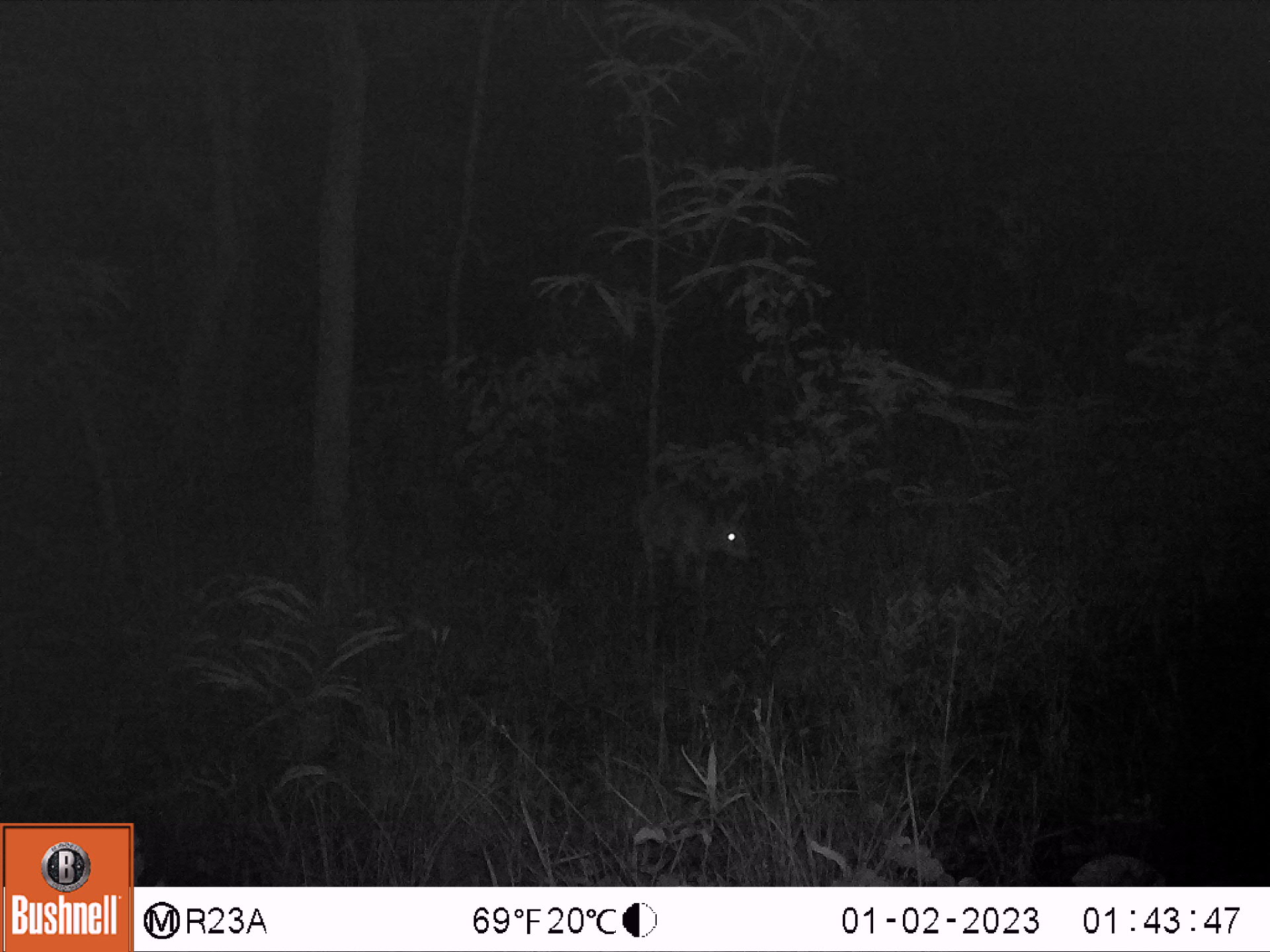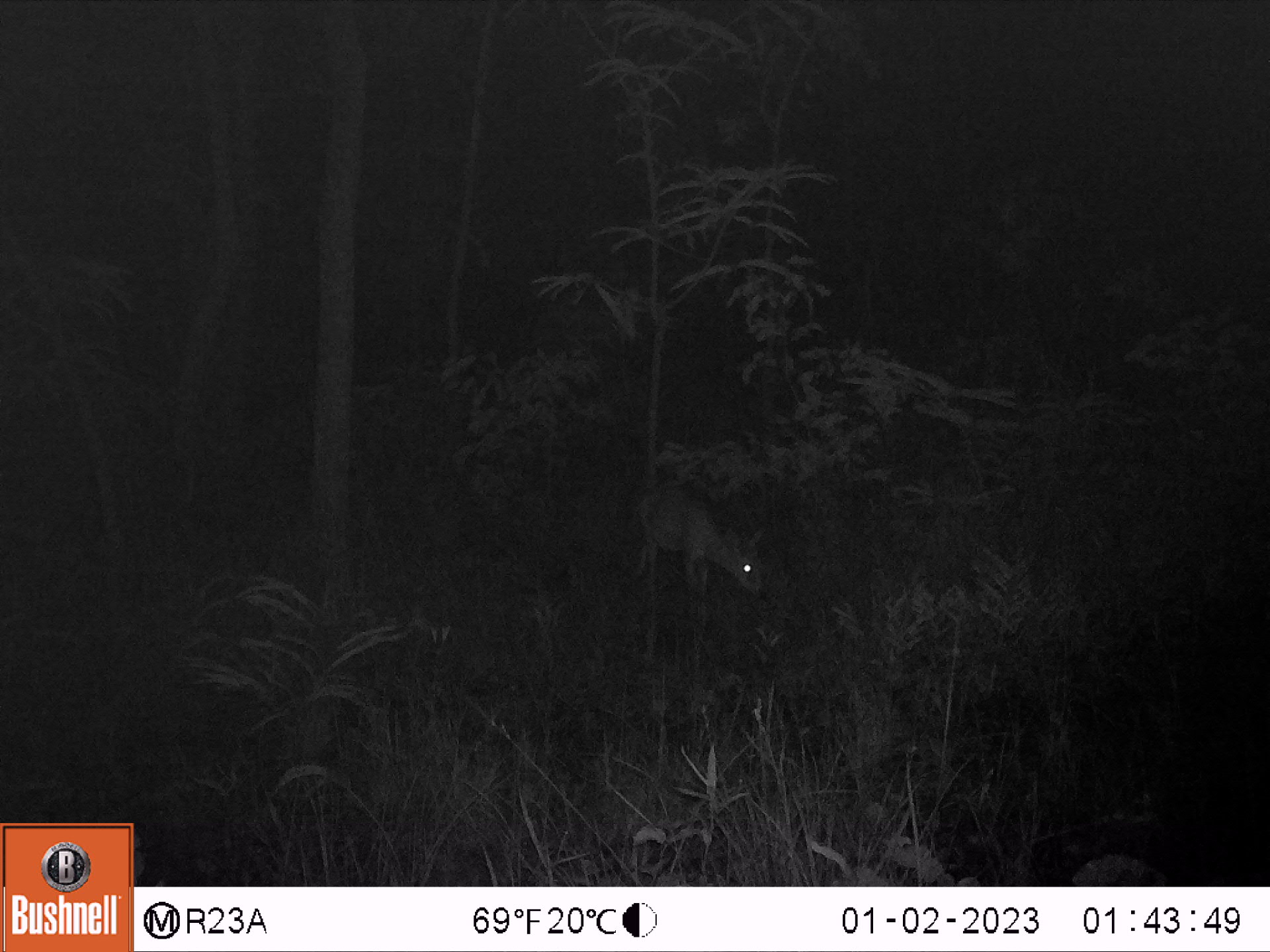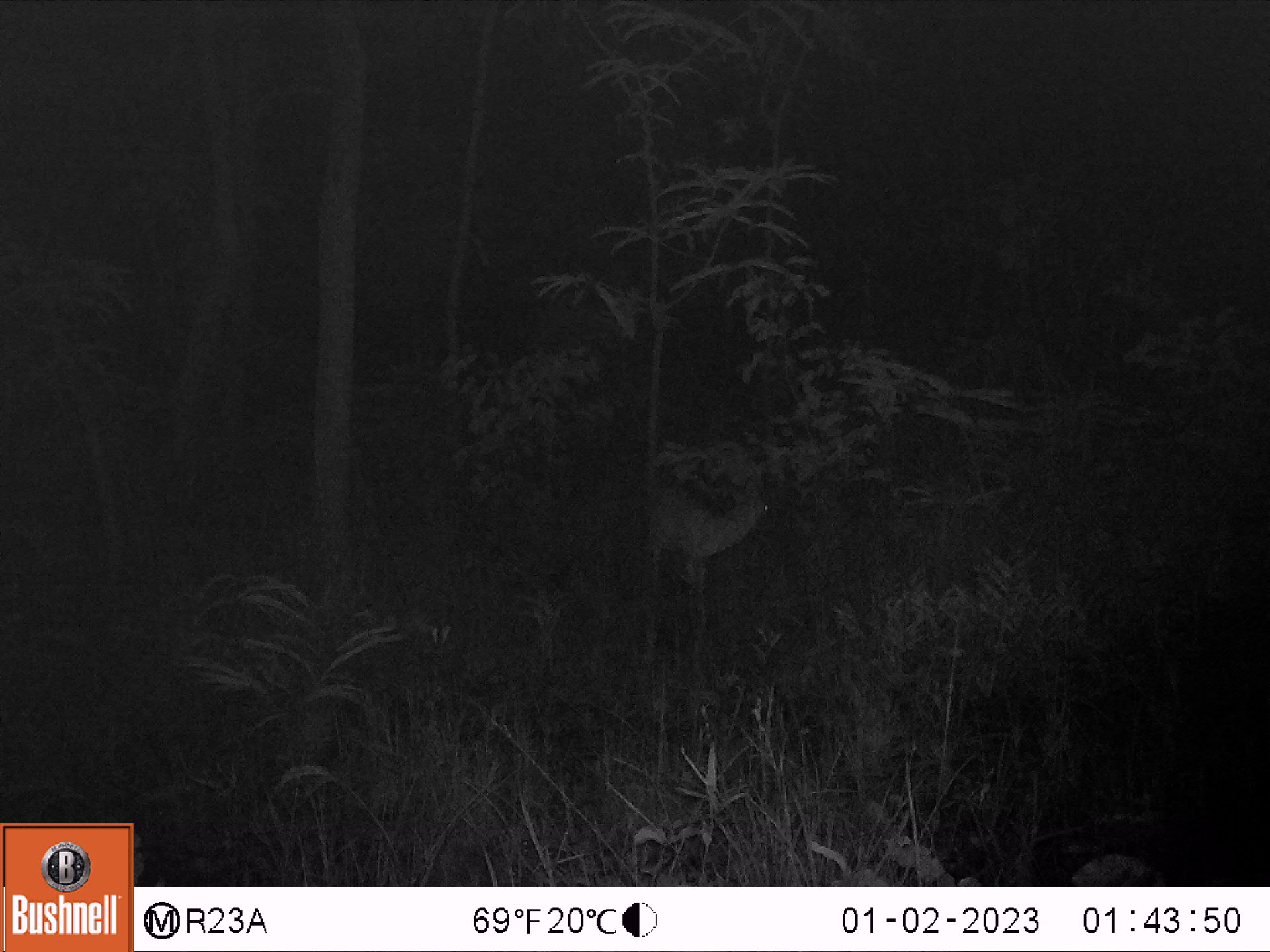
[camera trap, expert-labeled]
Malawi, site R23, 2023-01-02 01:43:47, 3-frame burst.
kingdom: Animalia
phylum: Chordata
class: Mammalia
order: Artiodactyla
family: Bovidae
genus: Sylvicapra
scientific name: Sylvicapra grimmia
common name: common duiker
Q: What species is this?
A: Common duiker (Sylvicapra grimmia).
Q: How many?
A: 1.